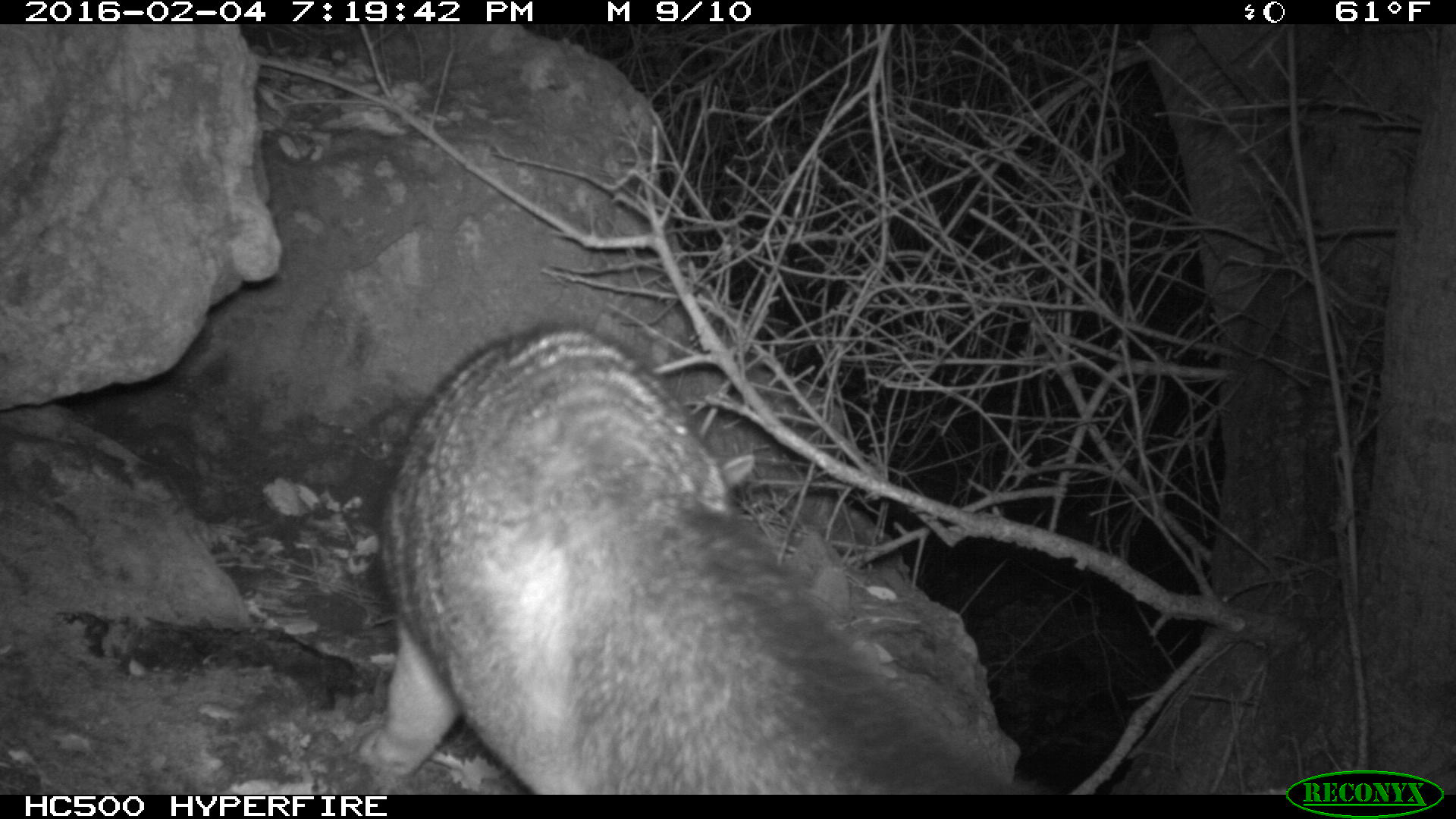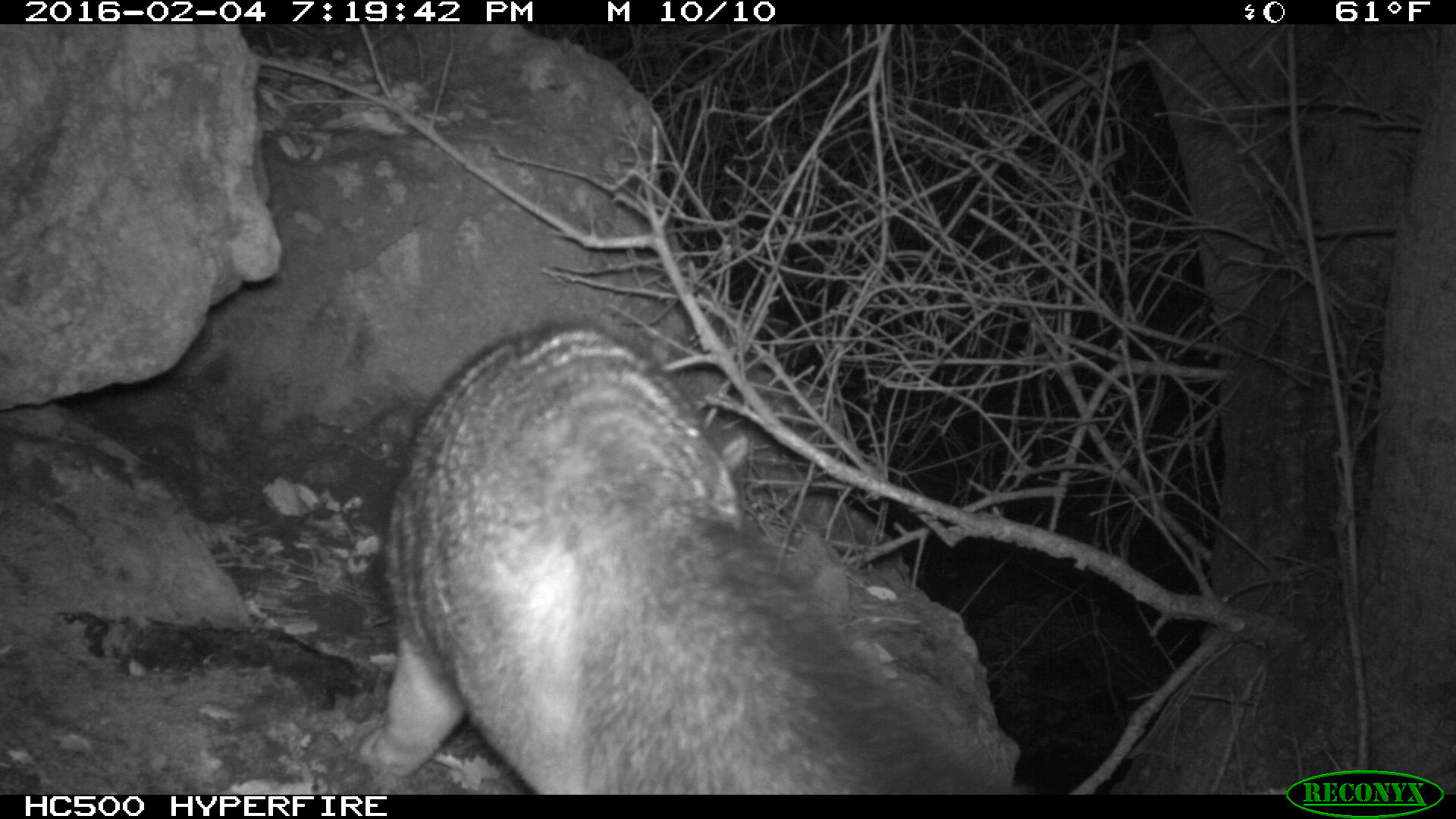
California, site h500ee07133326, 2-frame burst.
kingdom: Animalia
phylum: Chordata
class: Mammalia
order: Carnivora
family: Canidae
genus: Urocyon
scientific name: Urocyon littoralis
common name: island fox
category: fox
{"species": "fox (island fox) (Urocyon littoralis)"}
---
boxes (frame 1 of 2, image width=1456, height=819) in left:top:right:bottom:
fox: 353:316:1071:795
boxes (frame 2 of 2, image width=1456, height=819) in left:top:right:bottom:
fox: 358:318:1025:795